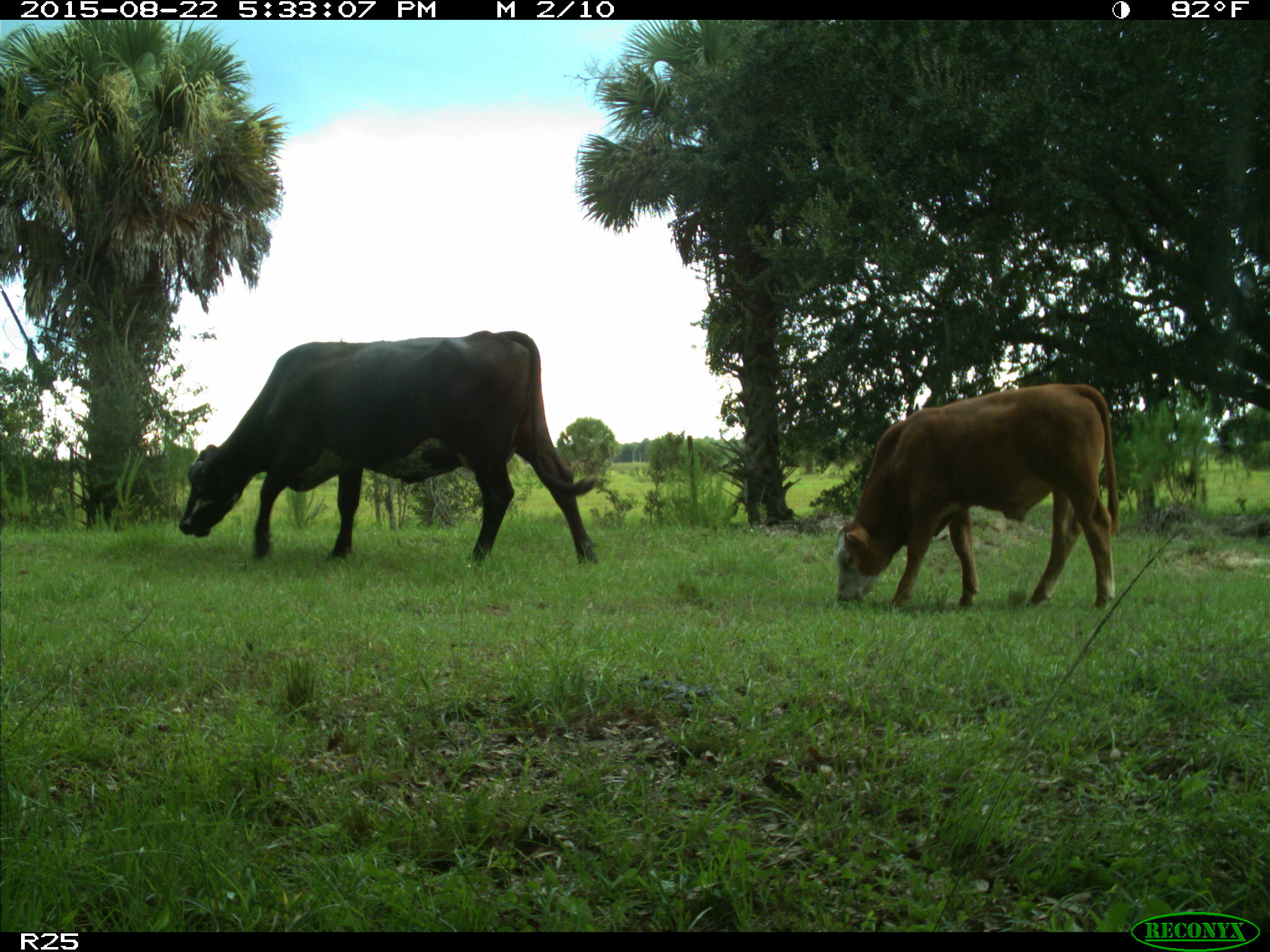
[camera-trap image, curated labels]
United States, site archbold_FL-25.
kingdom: Animalia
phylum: Chordata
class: Mammalia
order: Artiodactyla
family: Bovidae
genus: Bos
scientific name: Bos taurus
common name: domestic cow